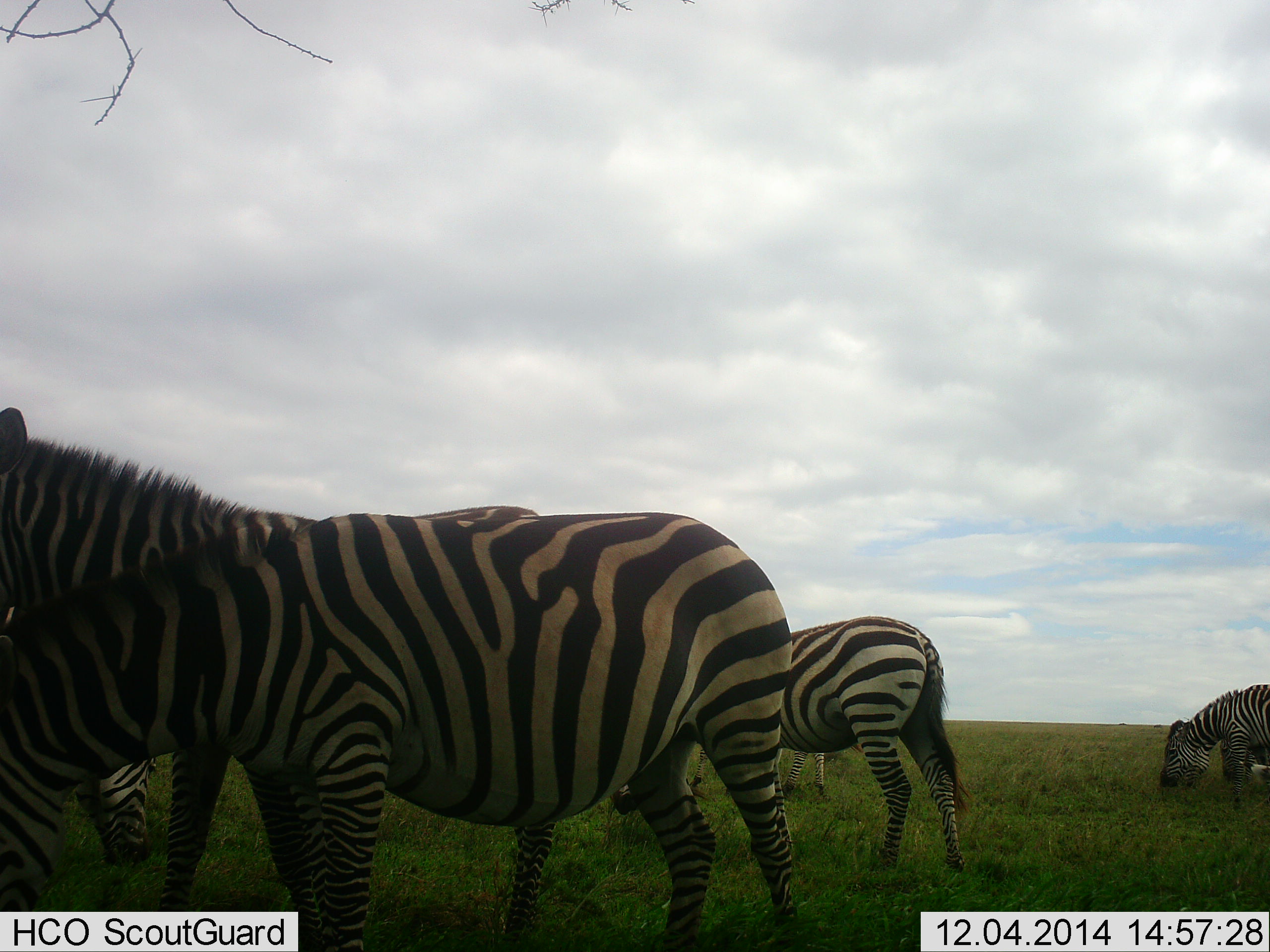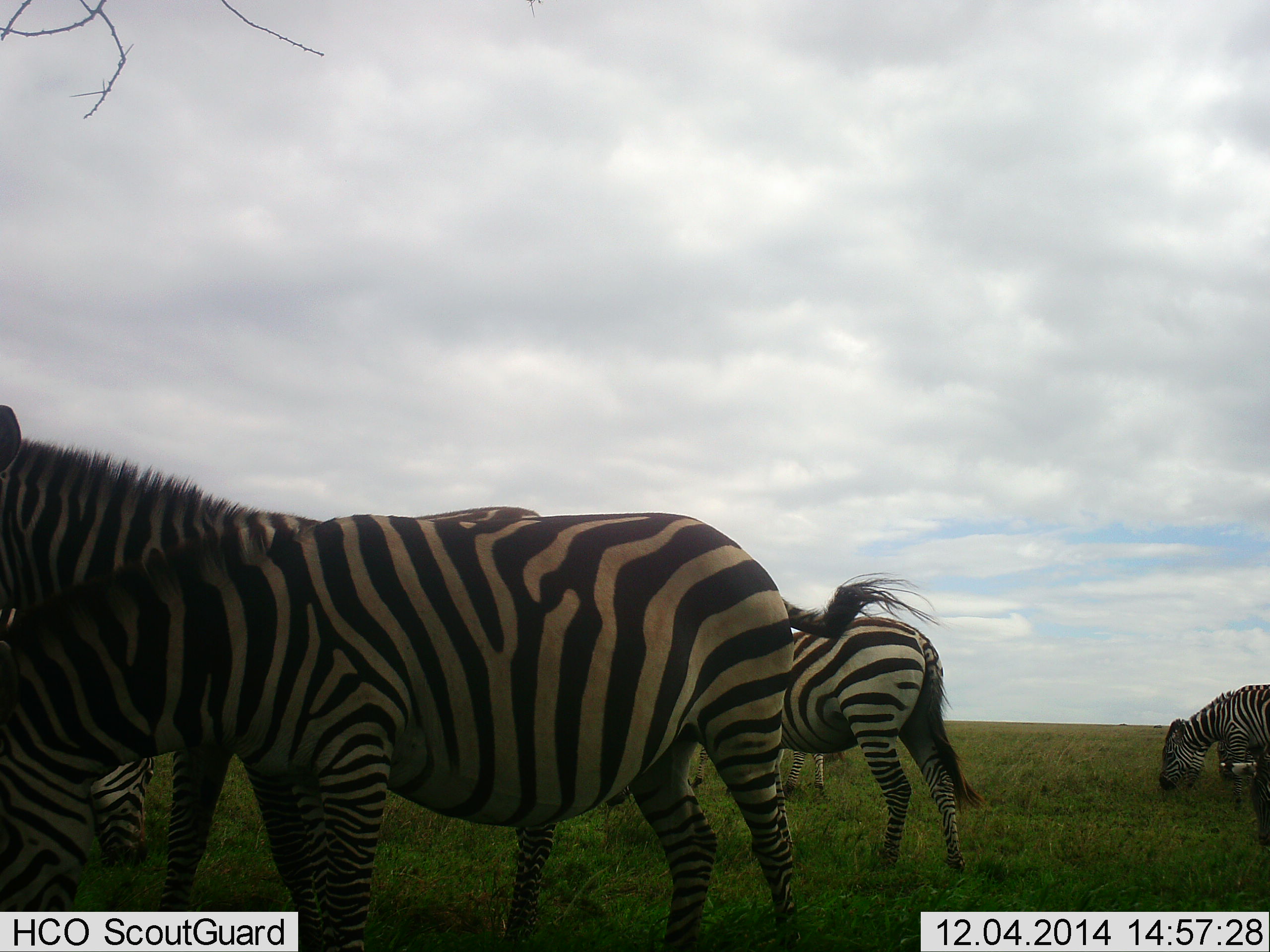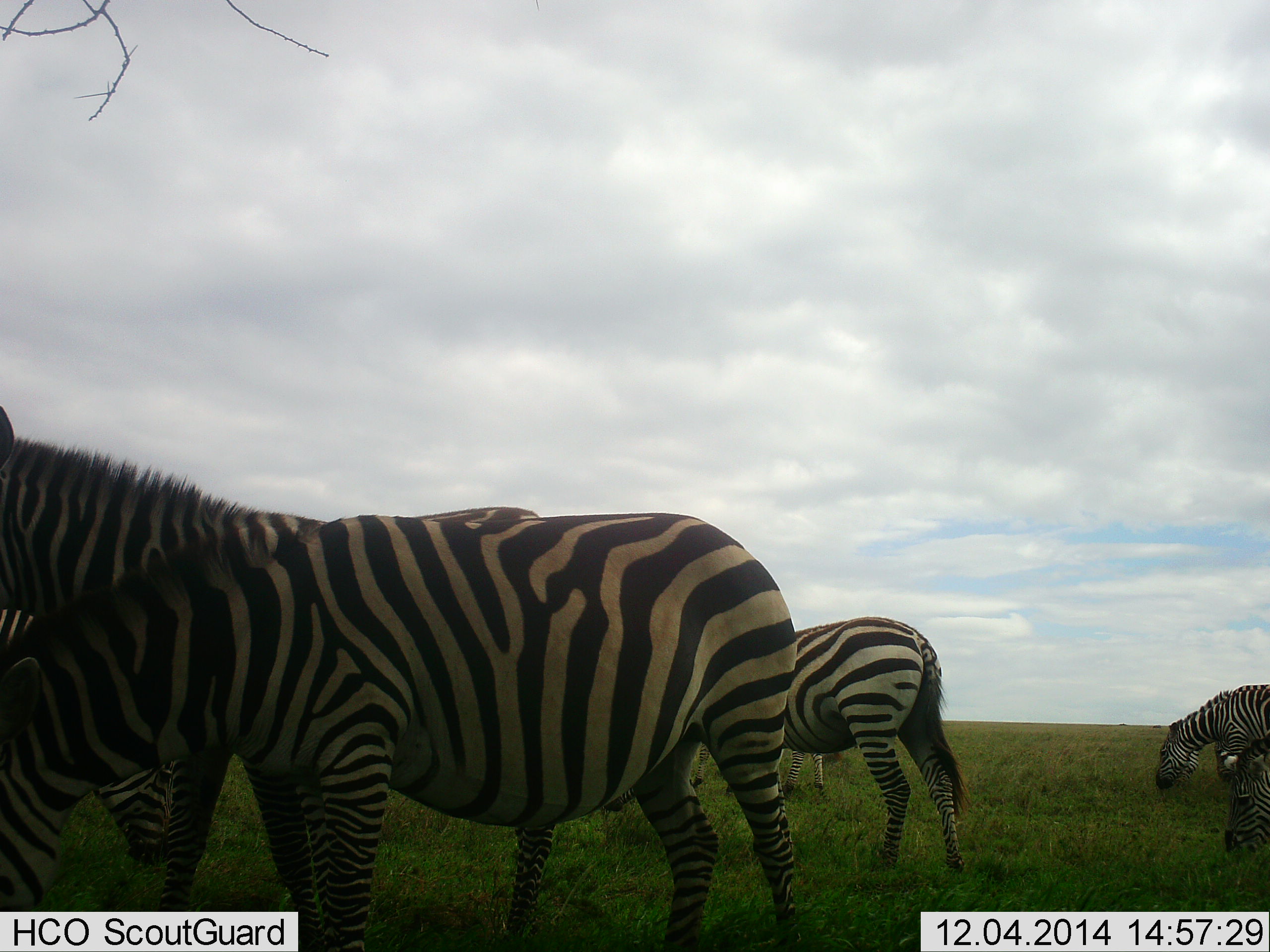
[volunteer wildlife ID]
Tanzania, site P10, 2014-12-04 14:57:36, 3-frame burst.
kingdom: Animalia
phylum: Chordata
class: Mammalia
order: Perissodactyla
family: Equidae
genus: Equus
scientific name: Equus quagga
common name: plains zebra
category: zebra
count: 6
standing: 80%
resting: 0%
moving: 10%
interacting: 10%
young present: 0%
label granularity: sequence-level